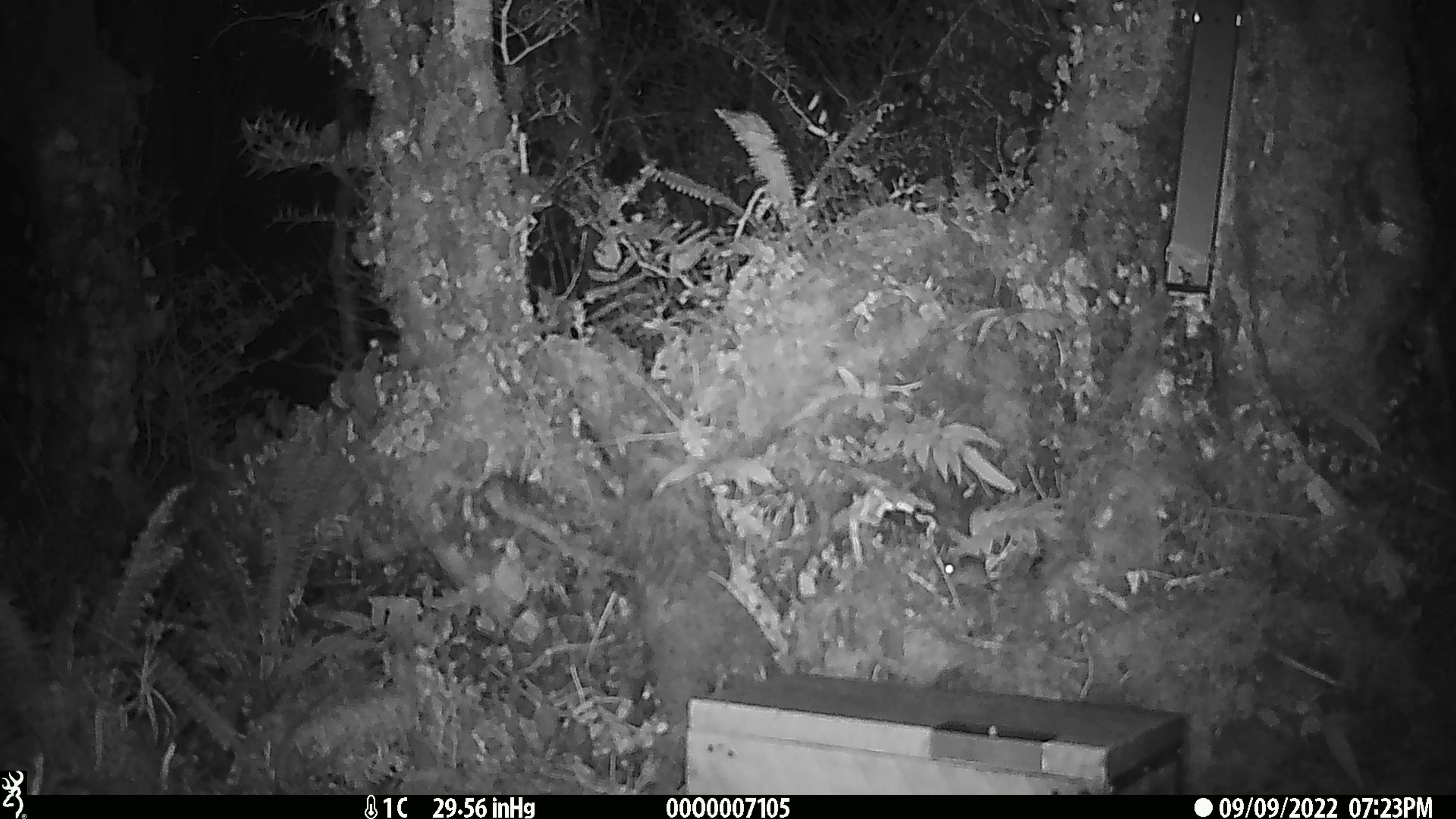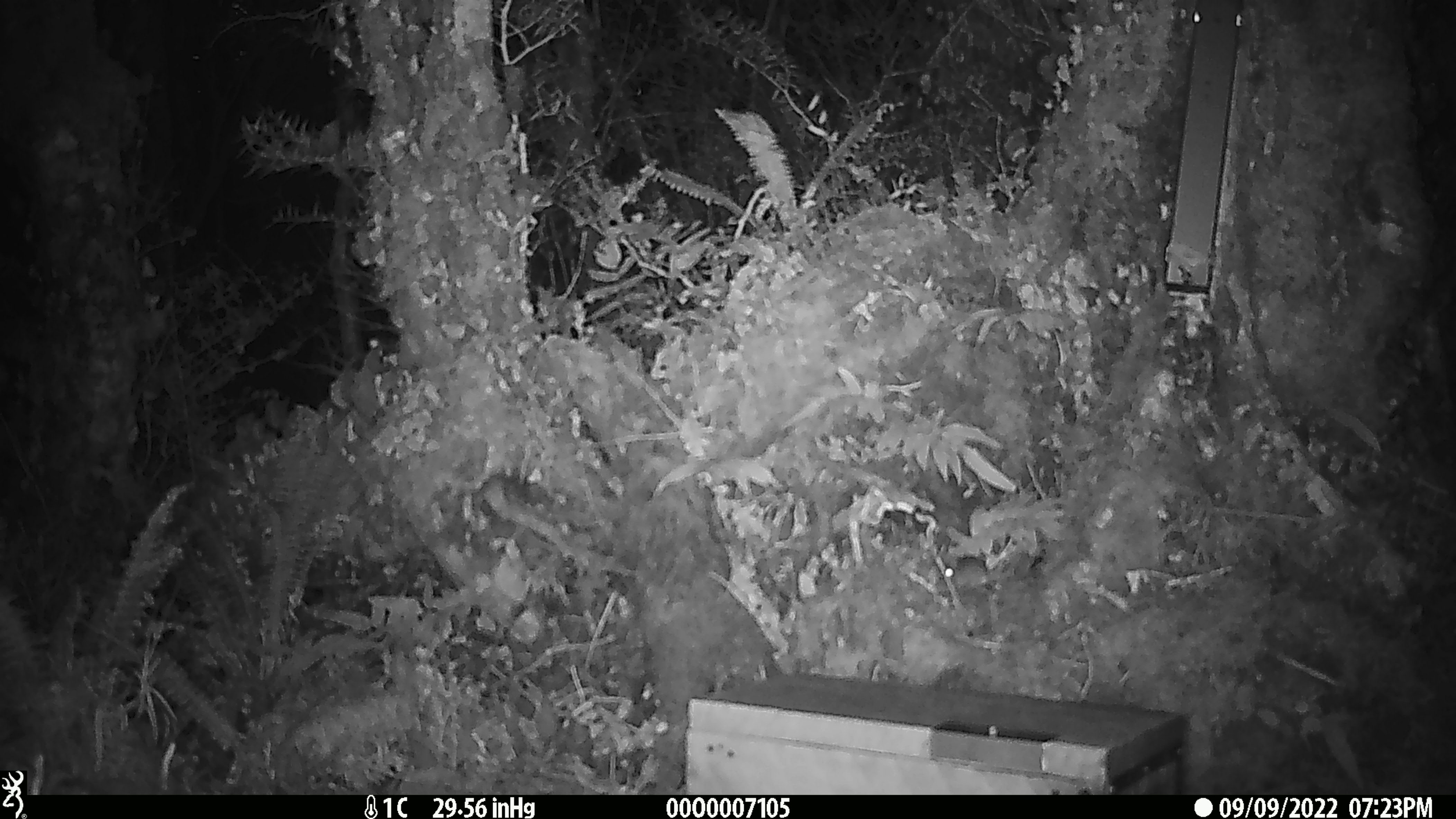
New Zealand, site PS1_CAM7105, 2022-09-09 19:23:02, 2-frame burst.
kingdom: Animalia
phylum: Chordata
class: Mammalia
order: Rodentia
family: Muridae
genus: Mus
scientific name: Mus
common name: mouse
Mouse (Mus).